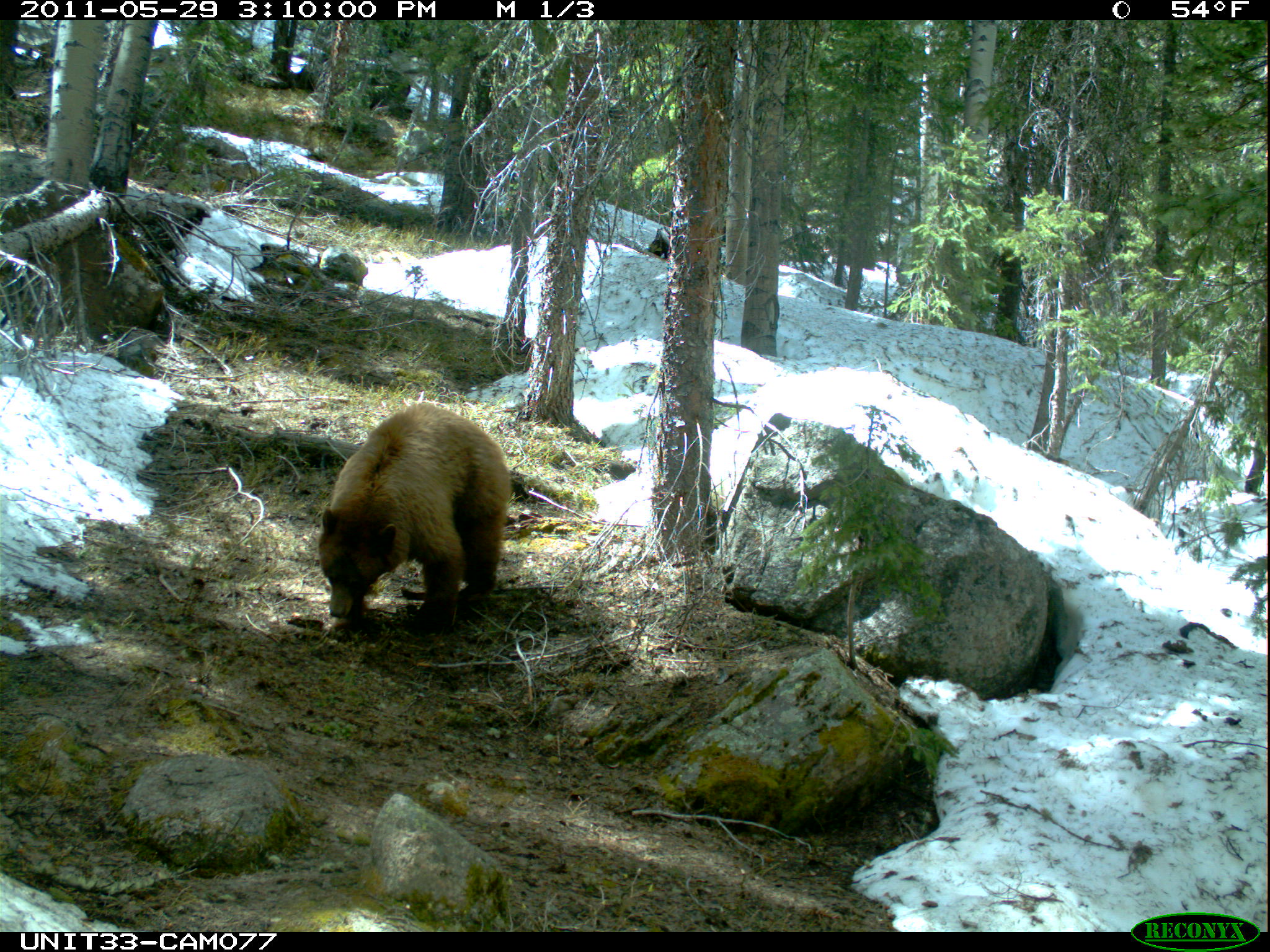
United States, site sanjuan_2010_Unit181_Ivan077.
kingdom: Animalia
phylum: Chordata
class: Mammalia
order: Carnivora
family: Ursidae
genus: Ursus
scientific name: Ursus americanus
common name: american black bear